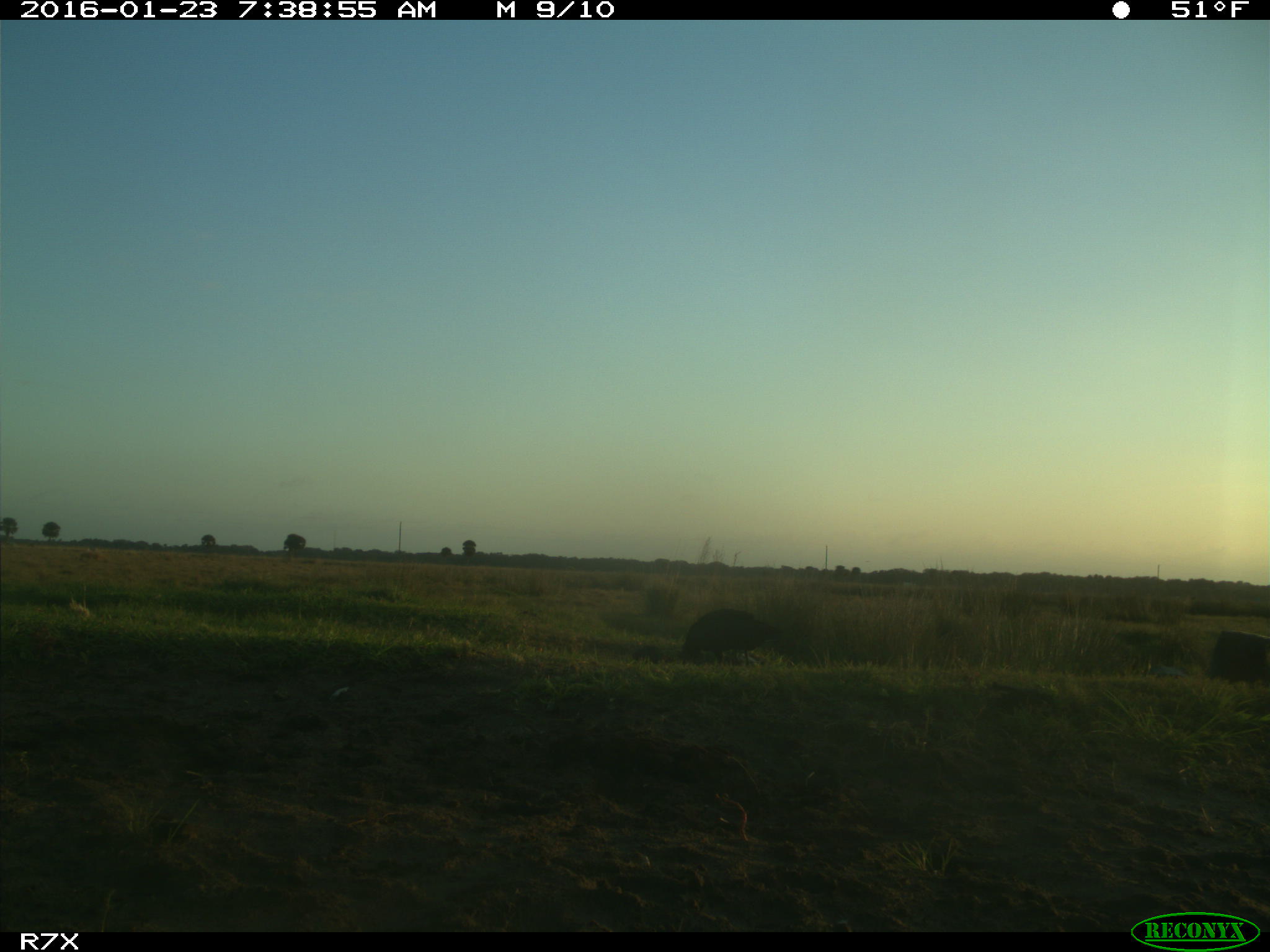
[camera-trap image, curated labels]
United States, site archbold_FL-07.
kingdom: Animalia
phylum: Chordata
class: Aves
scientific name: Aves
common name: birds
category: unidentified bird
Unidentified bird (birds) (Aves).